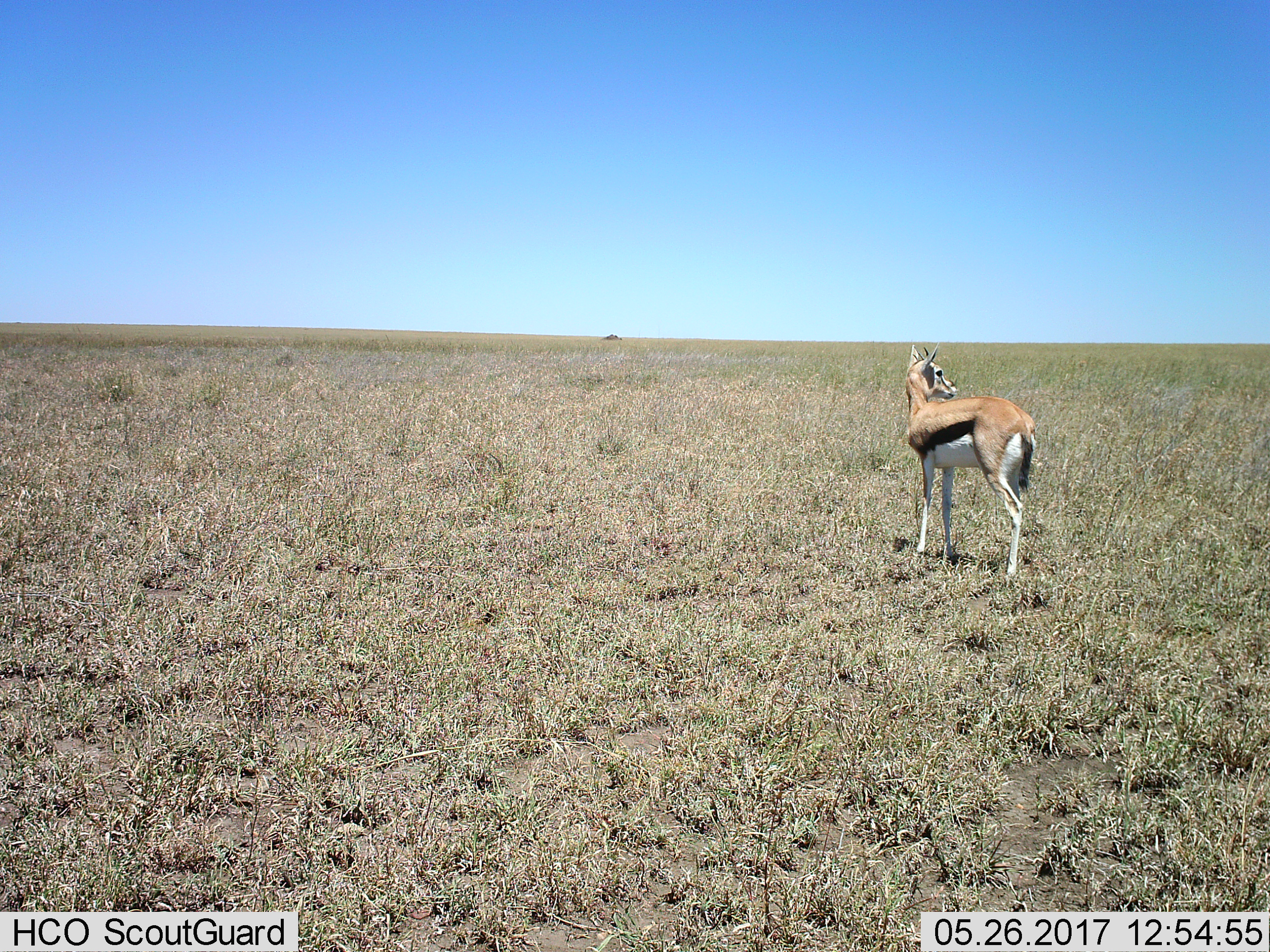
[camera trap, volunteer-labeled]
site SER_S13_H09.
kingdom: Animalia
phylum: Chordata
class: Mammalia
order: Artiodactyla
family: Bovidae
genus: Eudorcas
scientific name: Eudorcas thomsonii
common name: thomson's gazelle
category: gazellethomsons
Gazellethomsons (thomson's gazelle) (Eudorcas thomsonii), count 1. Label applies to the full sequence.